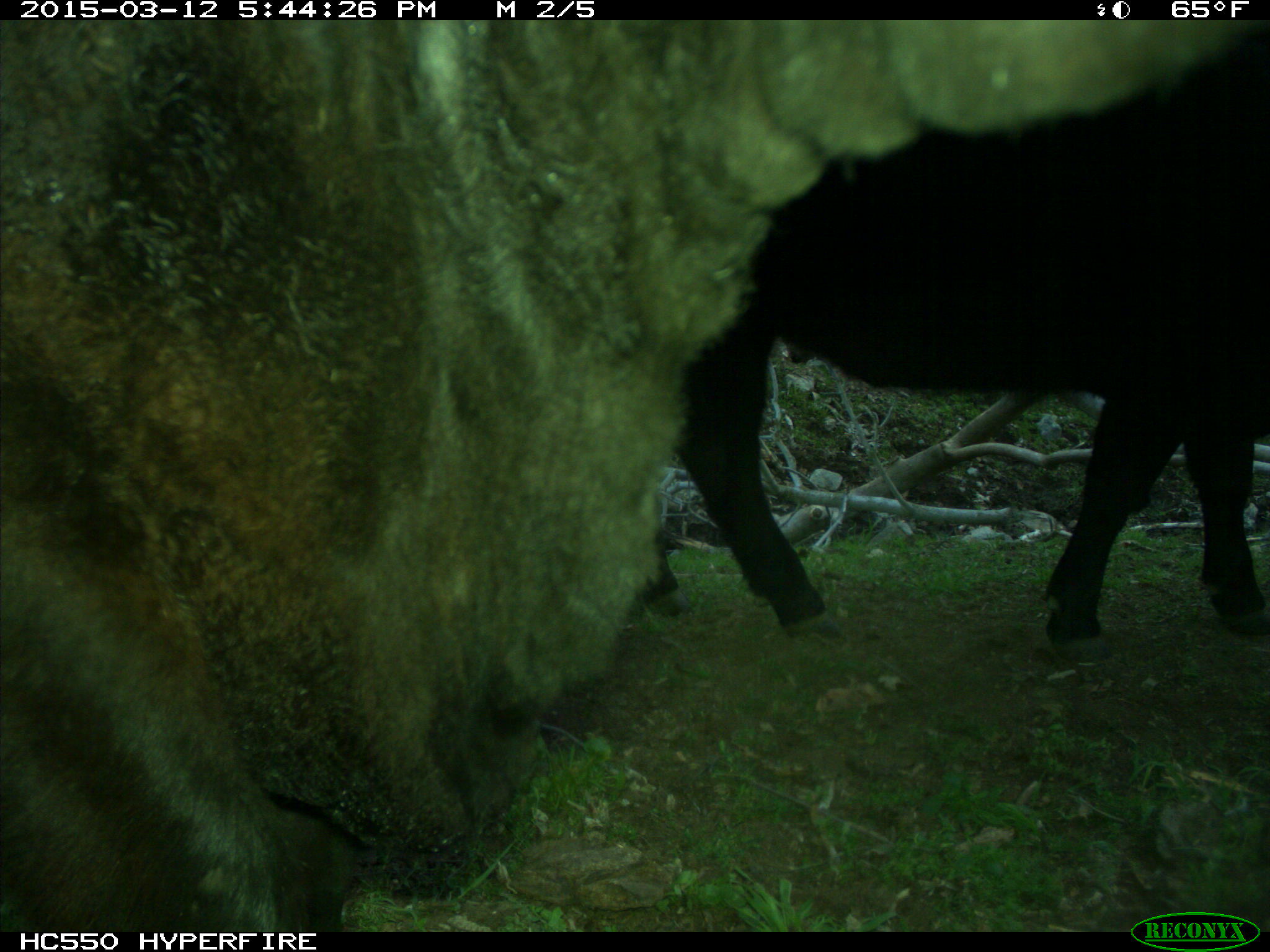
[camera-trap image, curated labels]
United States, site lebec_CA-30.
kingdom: Animalia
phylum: Chordata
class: Mammalia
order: Artiodactyla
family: Bovidae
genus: Bos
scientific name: Bos taurus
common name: domestic cow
Bos taurus (domestic cow).